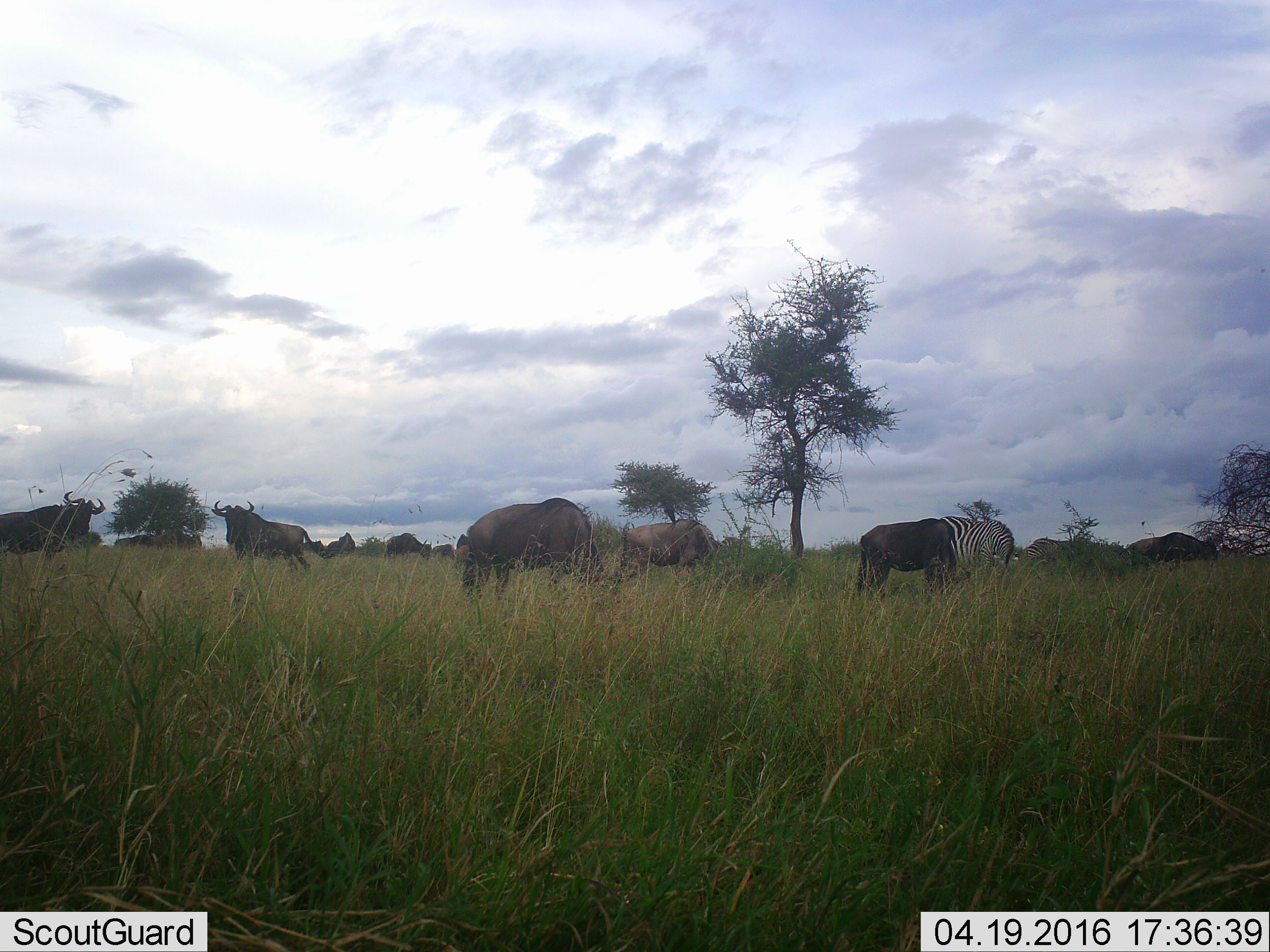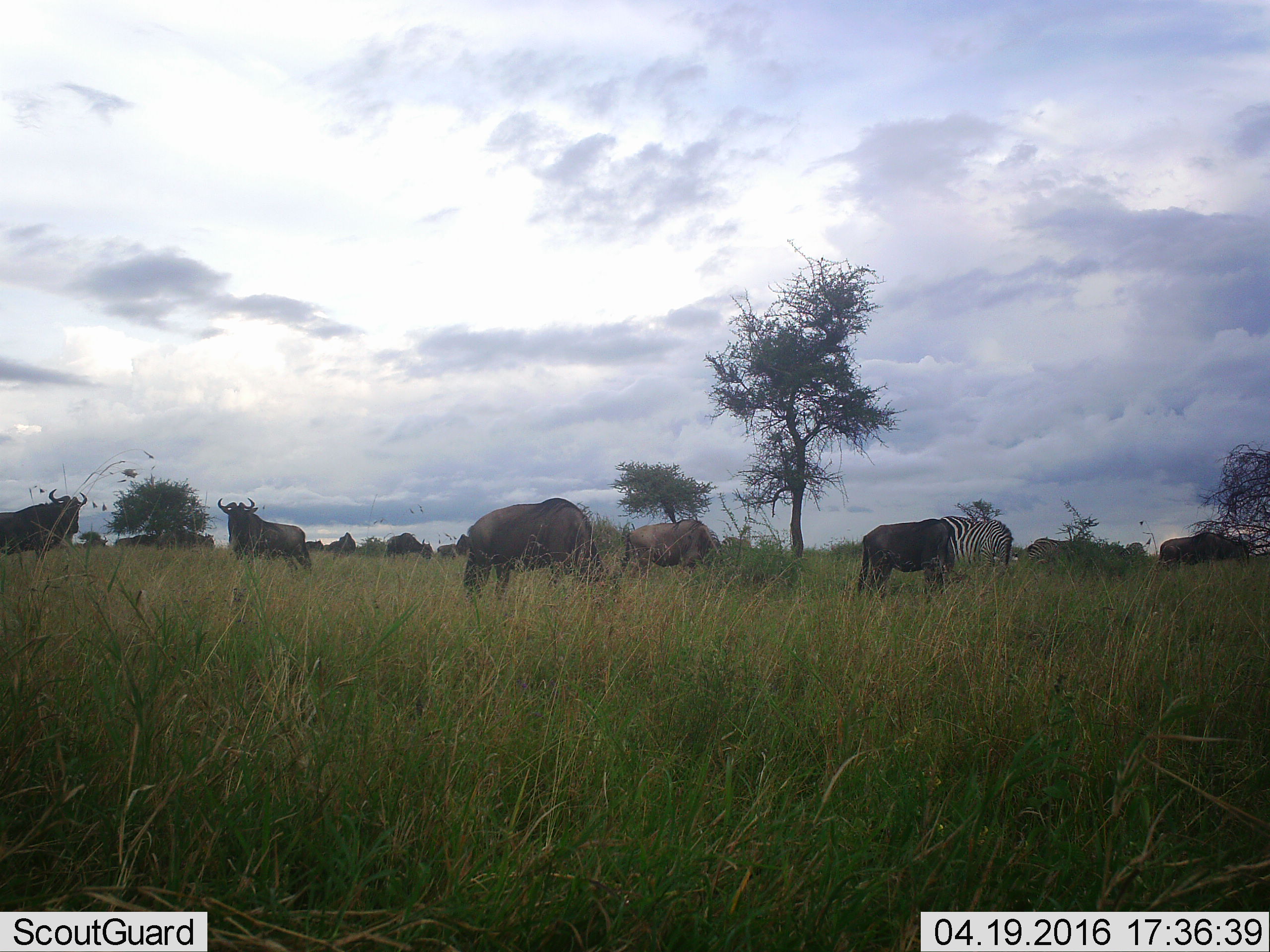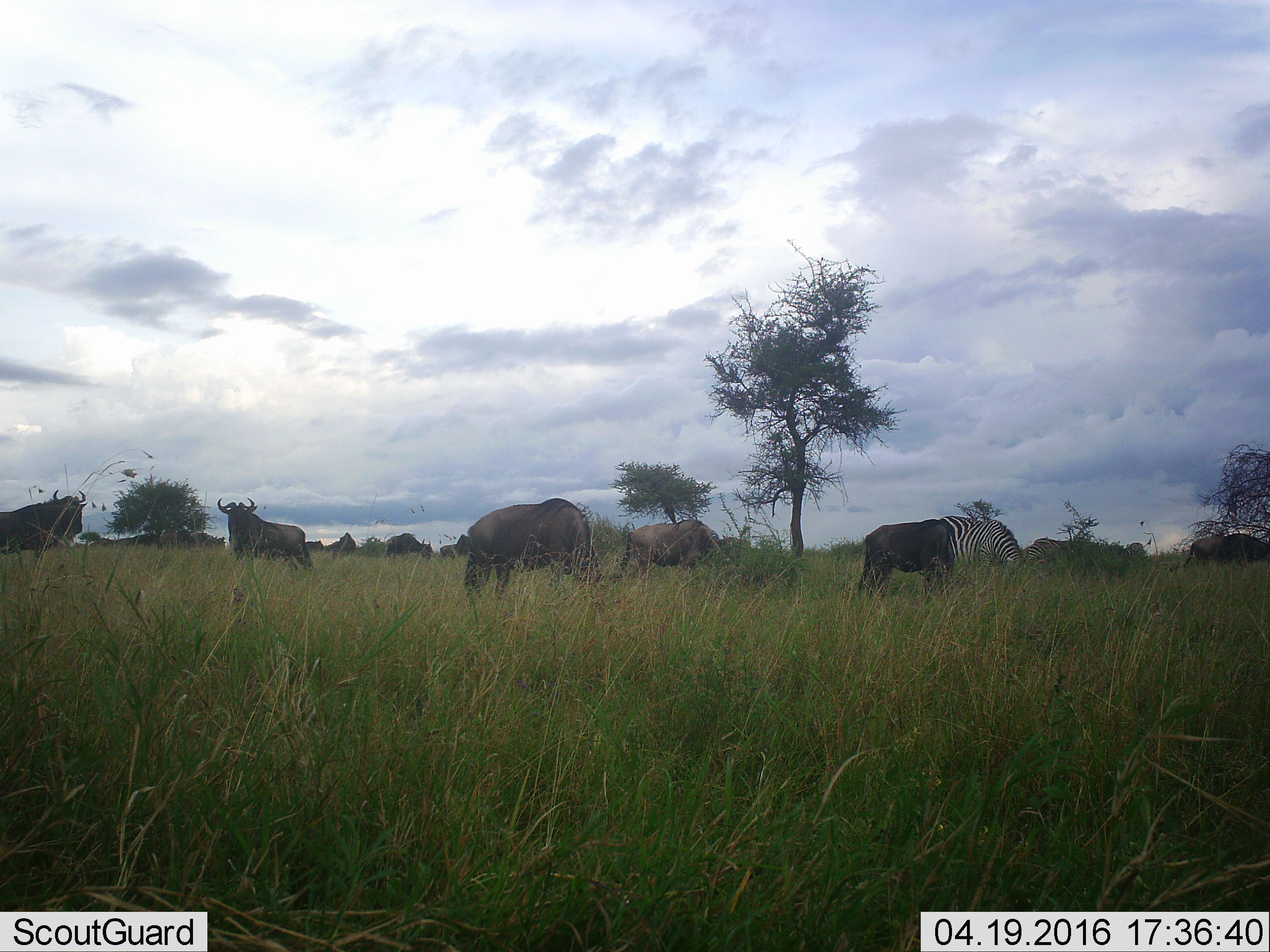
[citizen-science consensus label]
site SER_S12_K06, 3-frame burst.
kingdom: Animalia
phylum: Chordata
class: Mammalia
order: Artiodactyla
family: Bovidae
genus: Connochaetes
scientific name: Connochaetes taurinus taurinus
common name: blue wildebeest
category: wildebeestblue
Wildebeestblue (blue wildebeest) (Connochaetes taurinus taurinus), count 10. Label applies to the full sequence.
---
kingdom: Animalia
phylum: Chordata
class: Mammalia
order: Perissodactyla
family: Equidae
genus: Equus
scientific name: Equus quagga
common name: plains zebra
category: zebraplains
Zebraplains (plains zebra) (Equus quagga), count 1. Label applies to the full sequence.